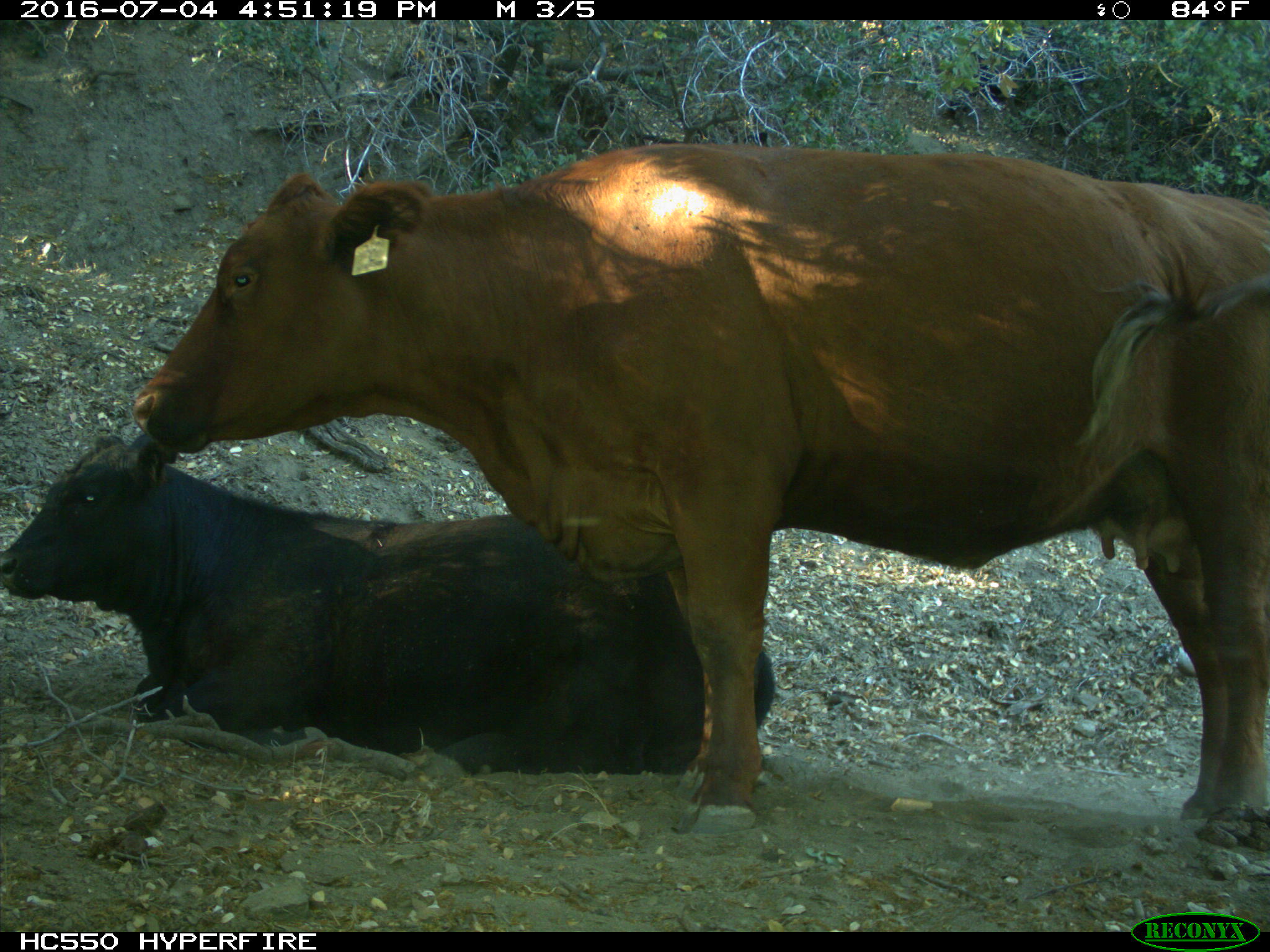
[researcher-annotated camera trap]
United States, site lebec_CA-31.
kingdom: Animalia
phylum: Chordata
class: Mammalia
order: Artiodactyla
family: Bovidae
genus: Bos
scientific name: Bos taurus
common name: domestic cow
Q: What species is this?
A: Bos taurus (domestic cow).